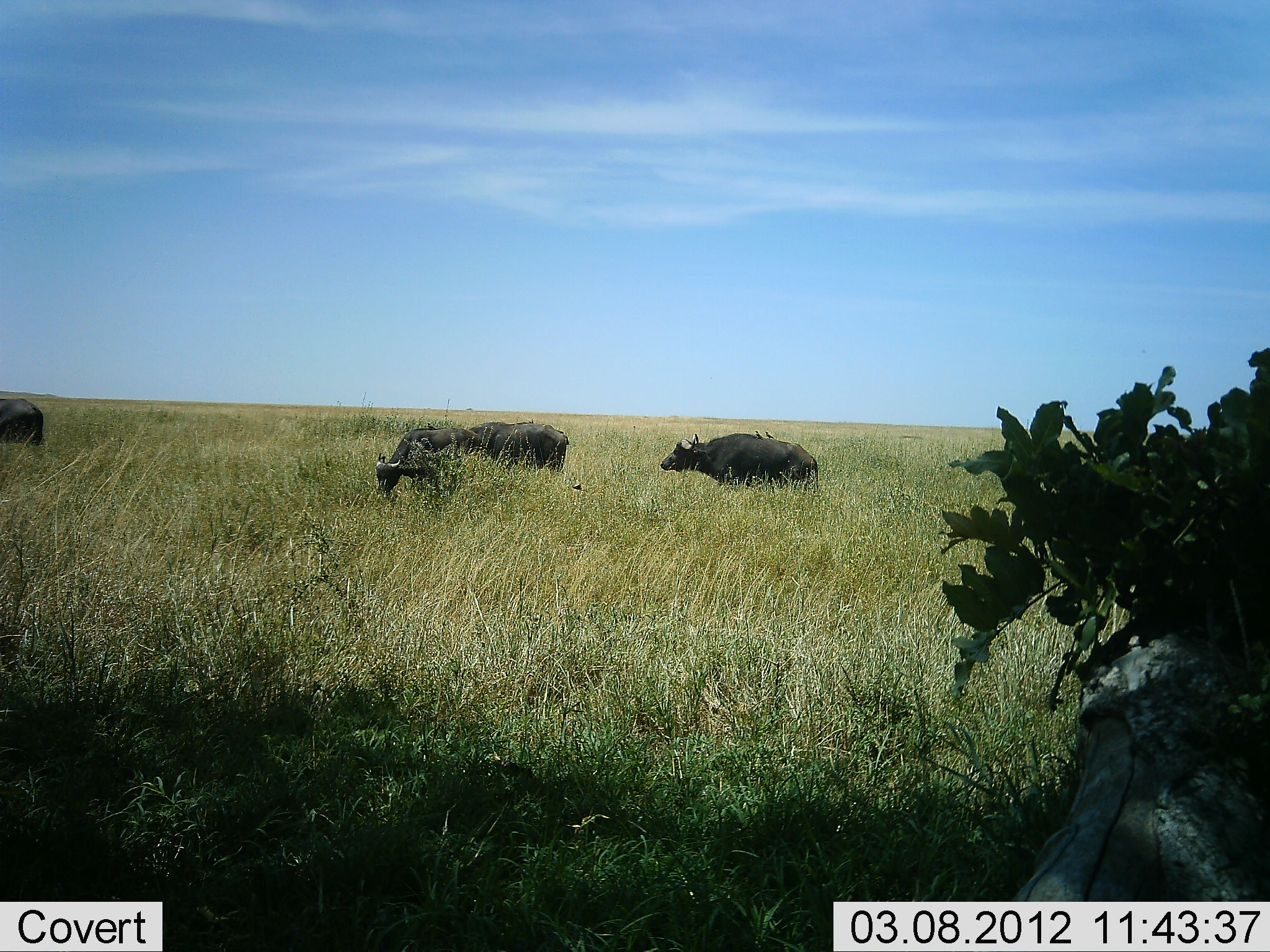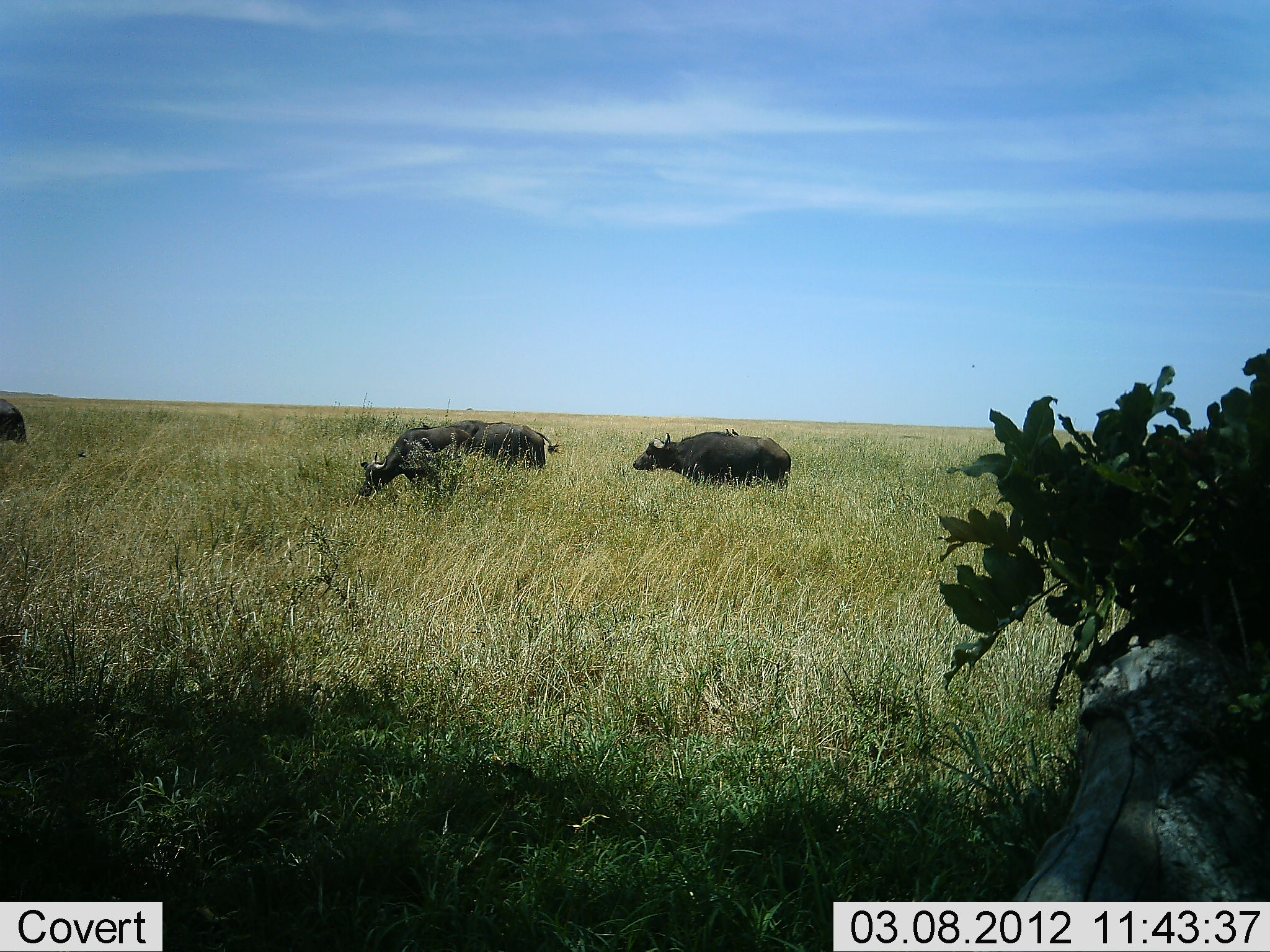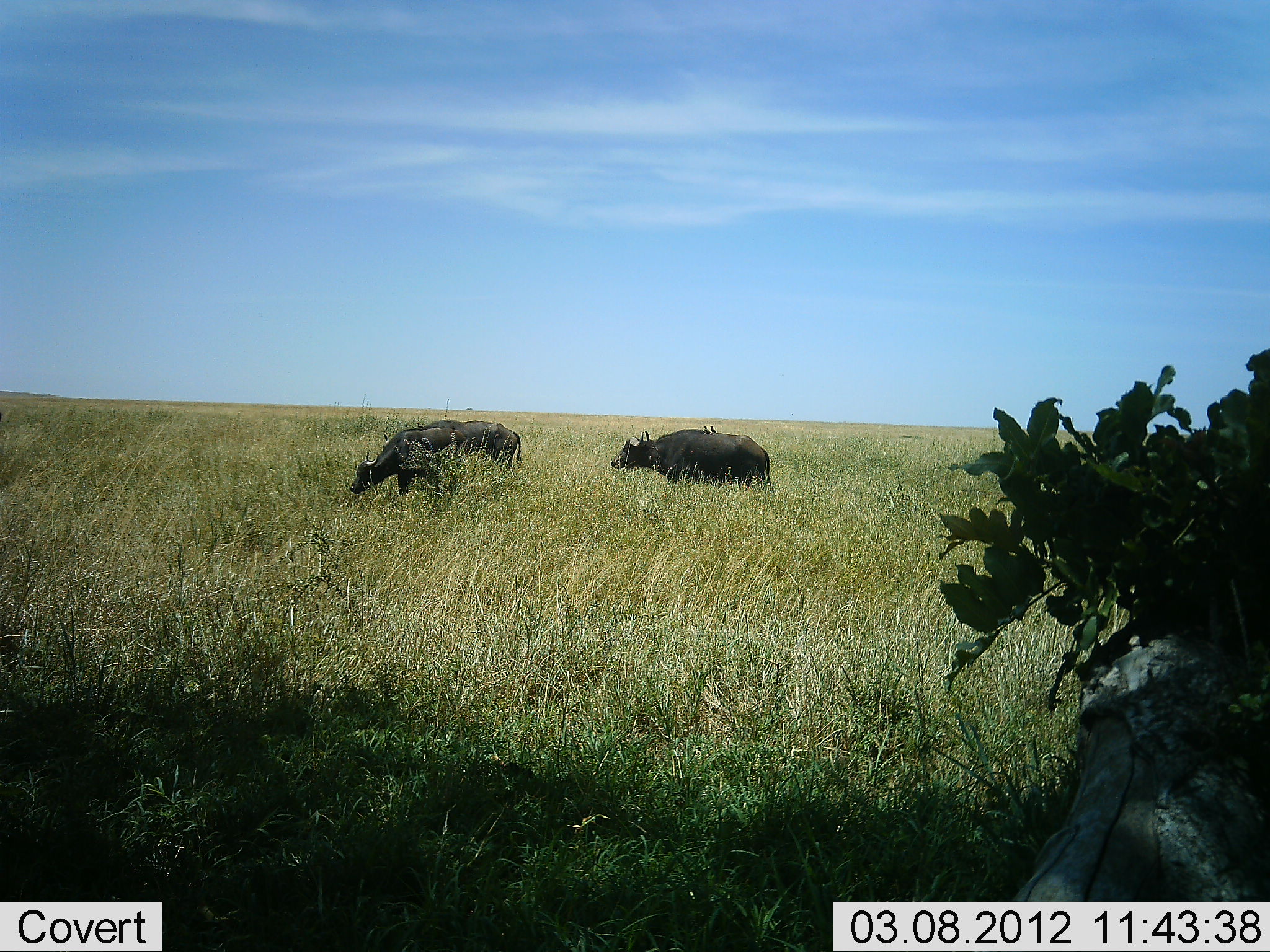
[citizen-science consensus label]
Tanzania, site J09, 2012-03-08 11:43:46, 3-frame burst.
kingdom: Animalia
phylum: Chordata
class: Mammalia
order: Artiodactyla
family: Bovidae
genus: Syncerus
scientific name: Syncerus caffer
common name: cape buffalo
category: buffalo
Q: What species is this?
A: Buffalo (cape buffalo) (Syncerus caffer).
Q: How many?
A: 4.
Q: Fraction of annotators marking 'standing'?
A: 8%.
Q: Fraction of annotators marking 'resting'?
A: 0%.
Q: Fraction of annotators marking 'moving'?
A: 92%.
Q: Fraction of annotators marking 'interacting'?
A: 0%.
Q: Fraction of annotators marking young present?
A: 0%.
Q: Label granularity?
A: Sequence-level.